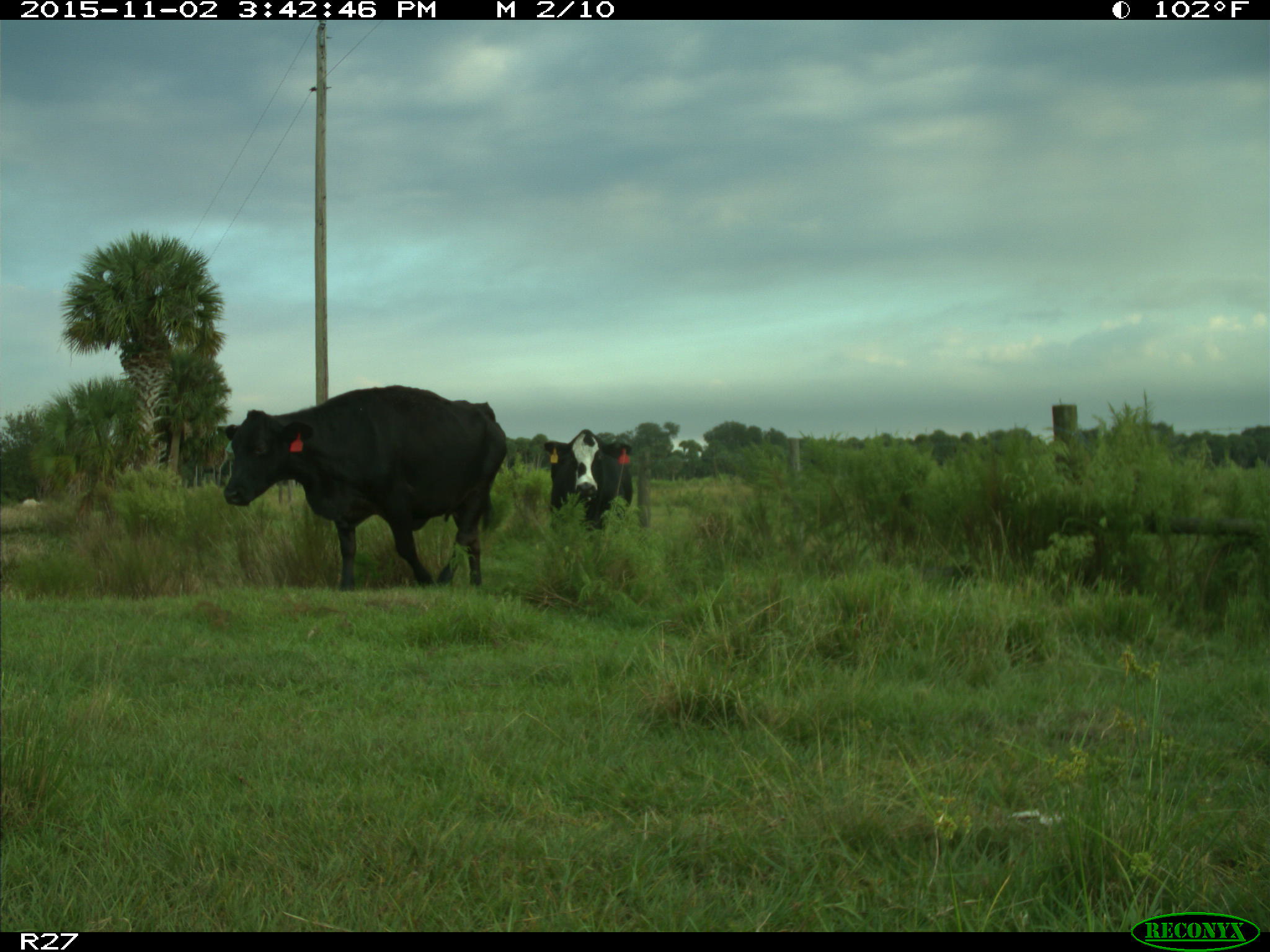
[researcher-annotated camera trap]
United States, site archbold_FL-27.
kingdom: Animalia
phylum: Chordata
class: Mammalia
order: Artiodactyla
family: Bovidae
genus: Bos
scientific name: Bos taurus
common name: domestic cow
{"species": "Bos taurus (domestic cow)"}